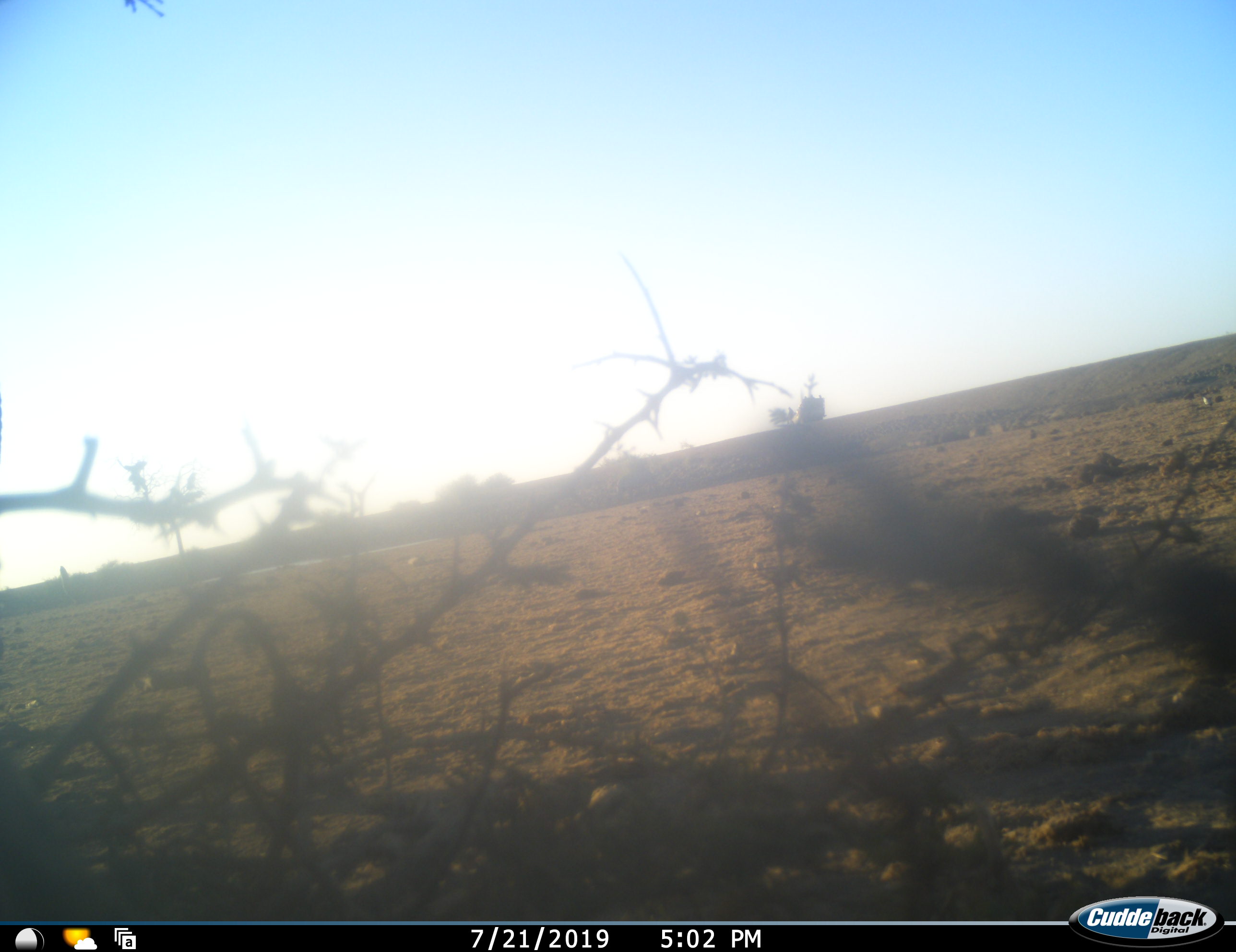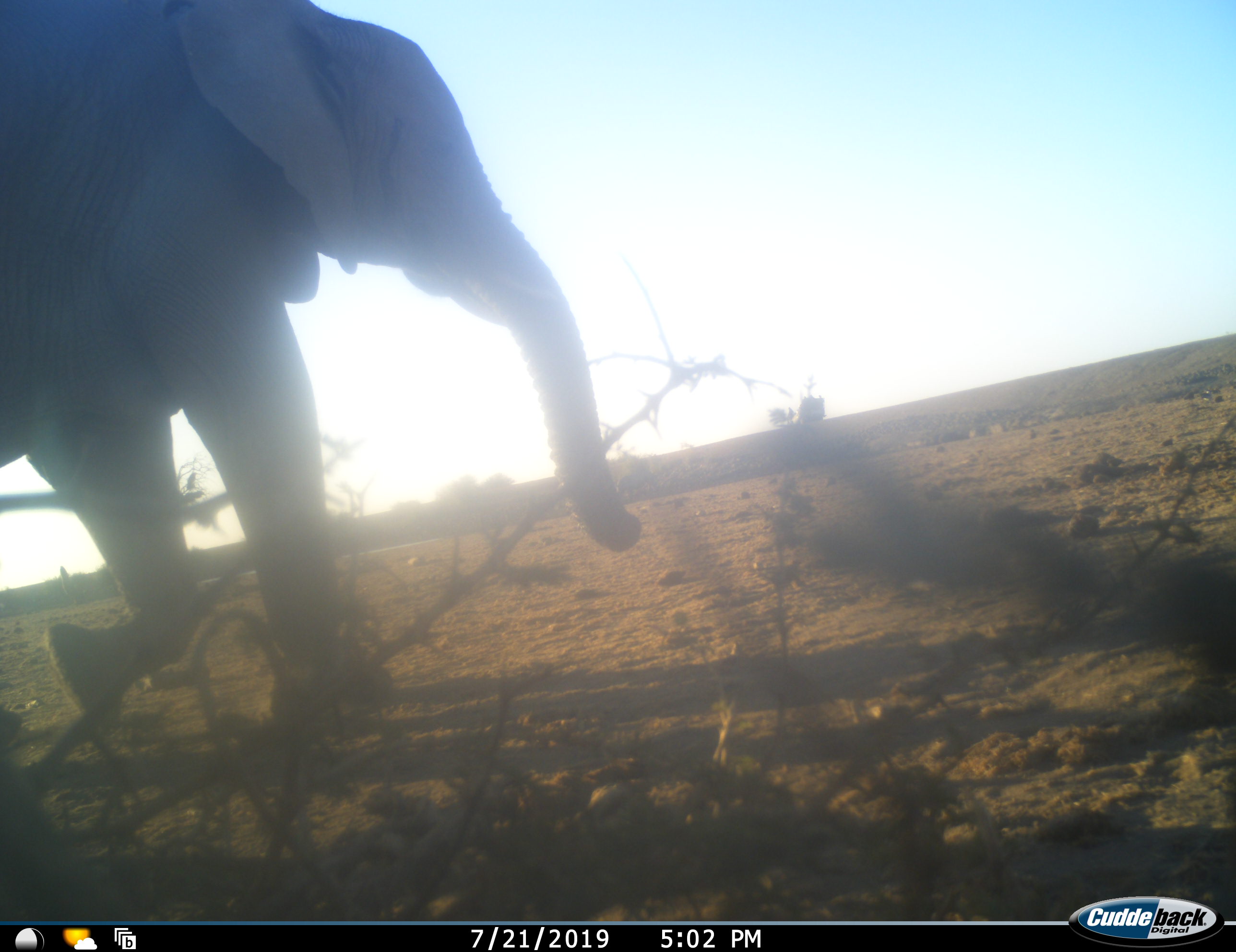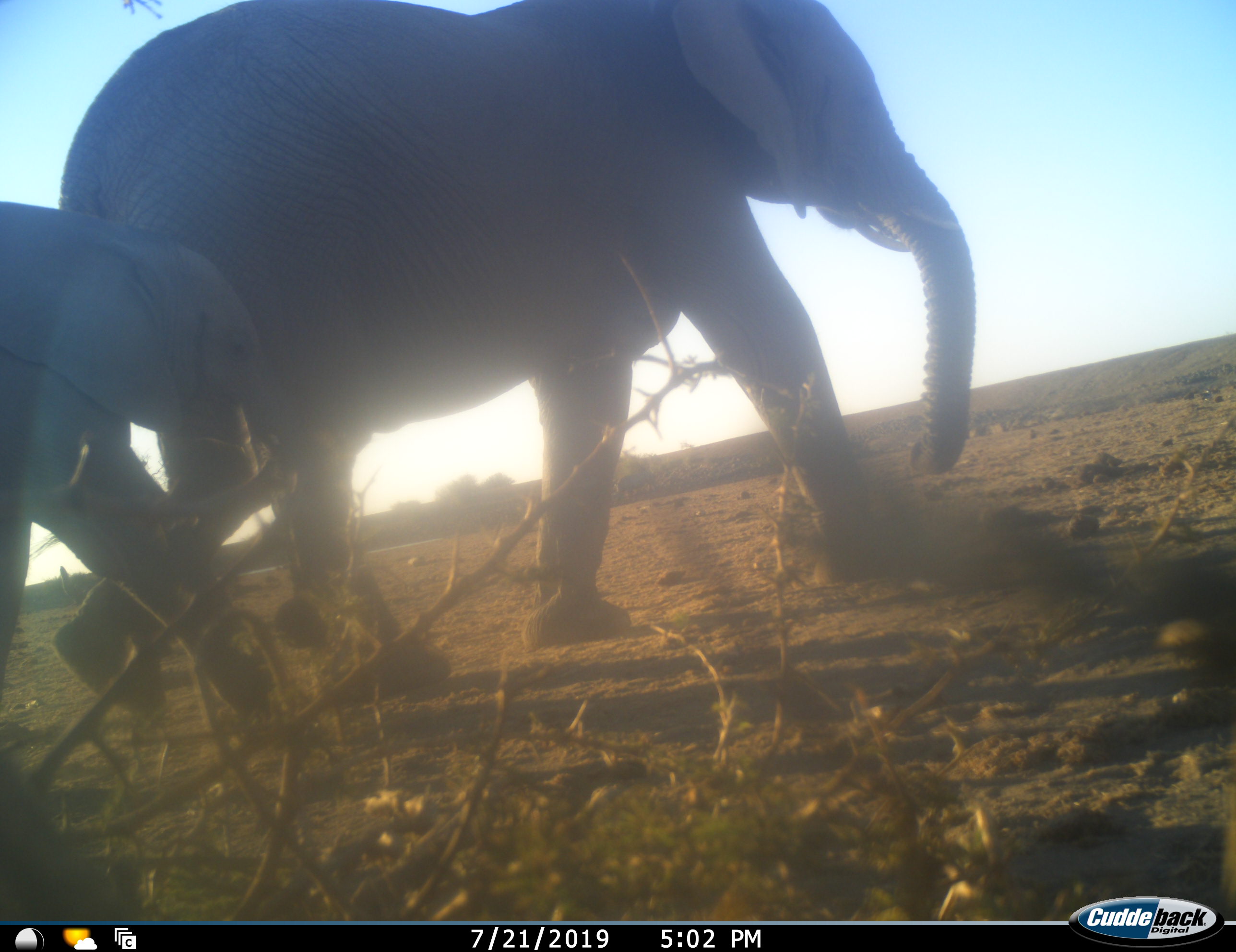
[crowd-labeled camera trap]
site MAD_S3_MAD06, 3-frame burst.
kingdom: Animalia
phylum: Chordata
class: Mammalia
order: Proboscidea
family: Elephantidae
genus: Loxodonta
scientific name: Loxodonta africana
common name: african bush elephant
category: elephant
Elephant (african bush elephant) (Loxodonta africana), count 2. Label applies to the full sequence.